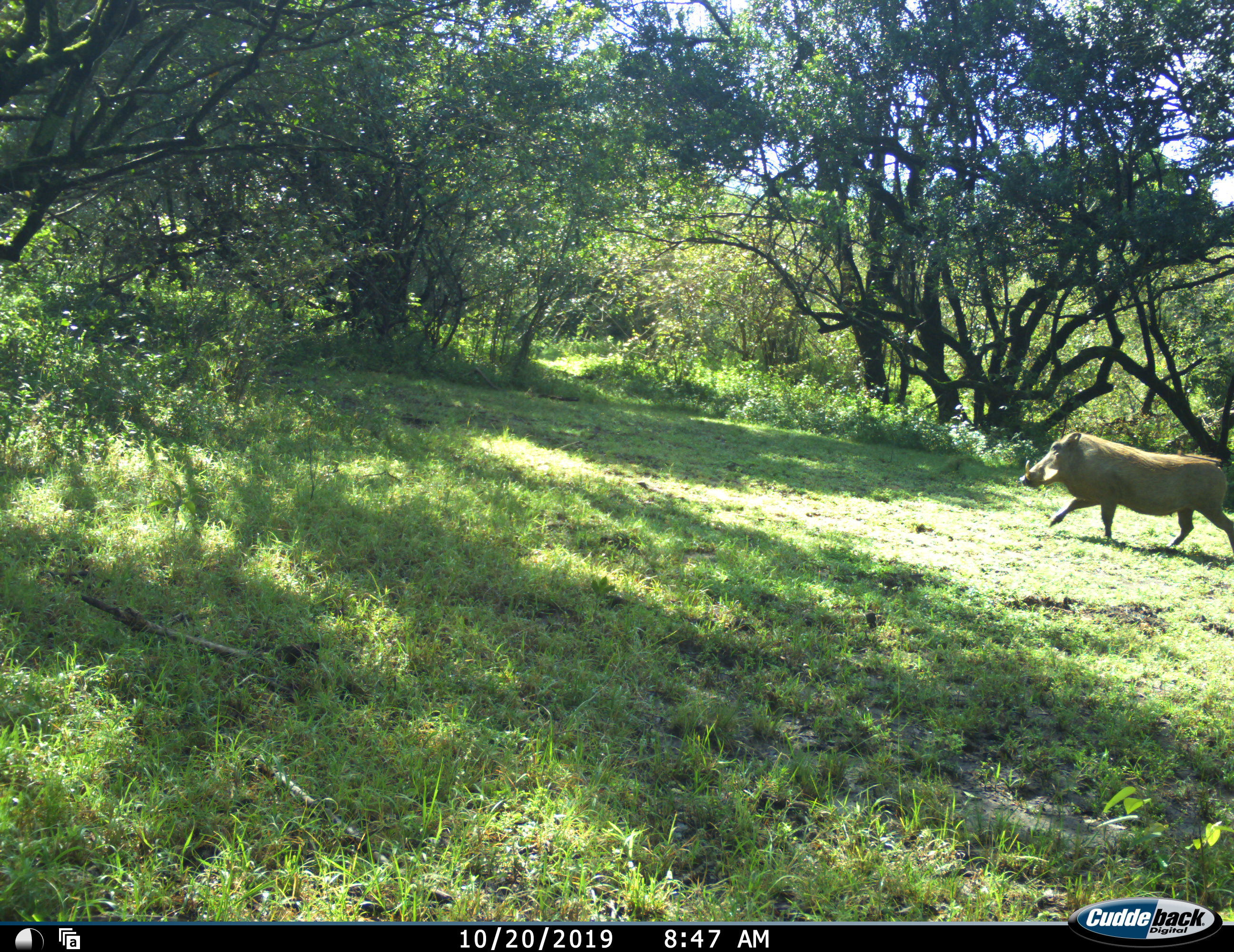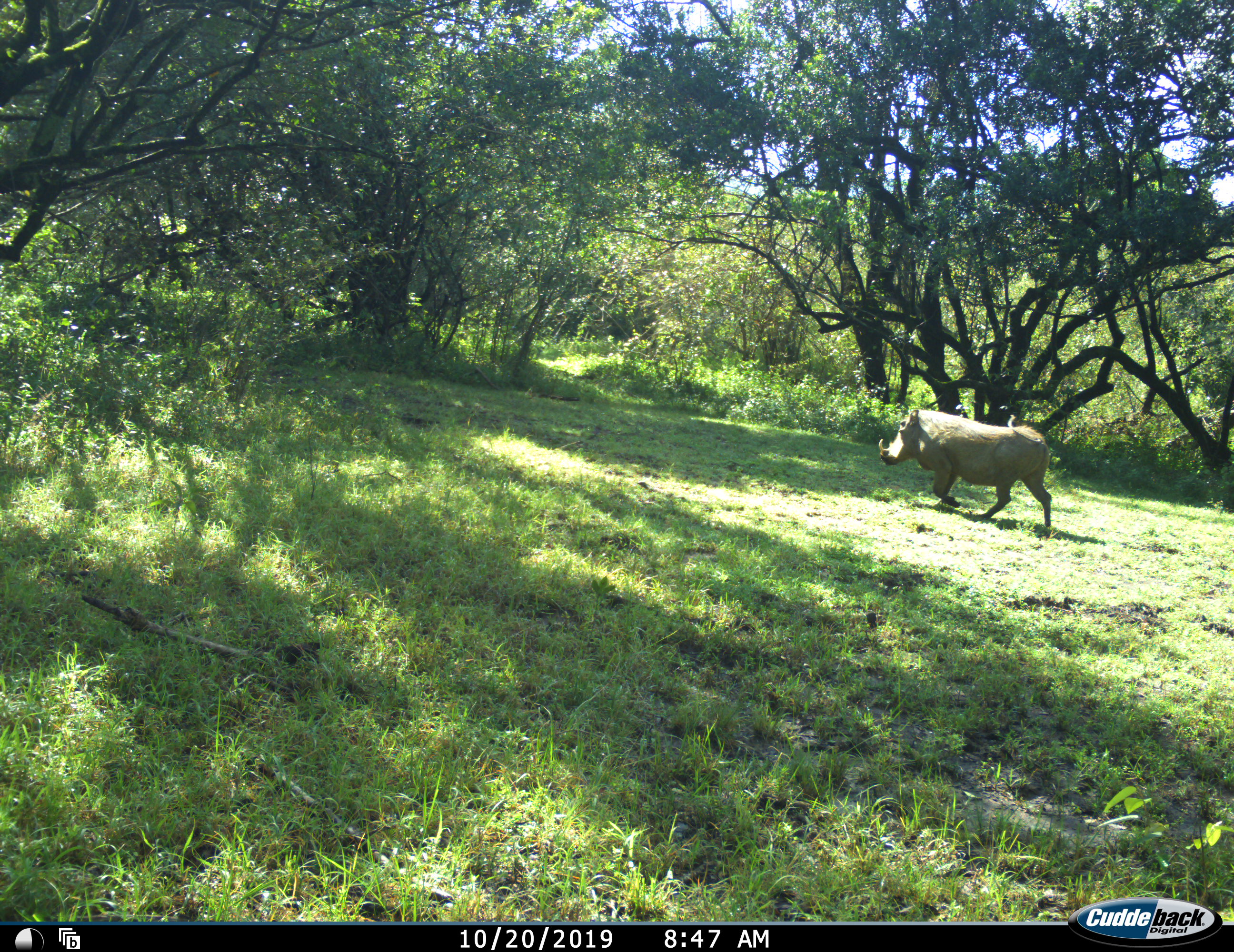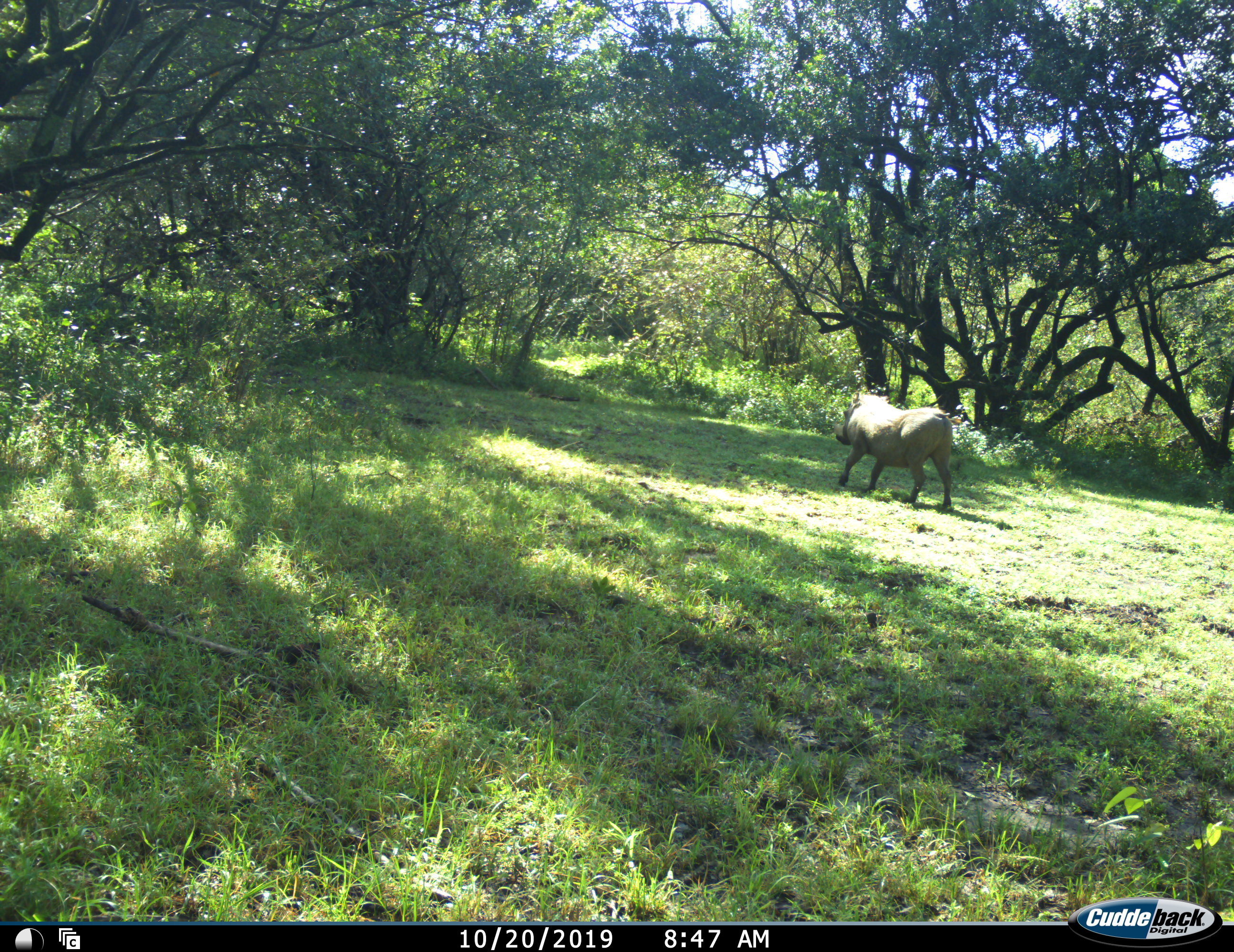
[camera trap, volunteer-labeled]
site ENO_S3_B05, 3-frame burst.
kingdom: Animalia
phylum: Chordata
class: Mammalia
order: Artiodactyla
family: Suidae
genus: Phacochoerus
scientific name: Phacochoerus africanus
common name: warthog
Warthog (Phacochoerus africanus), count 1. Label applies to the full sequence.